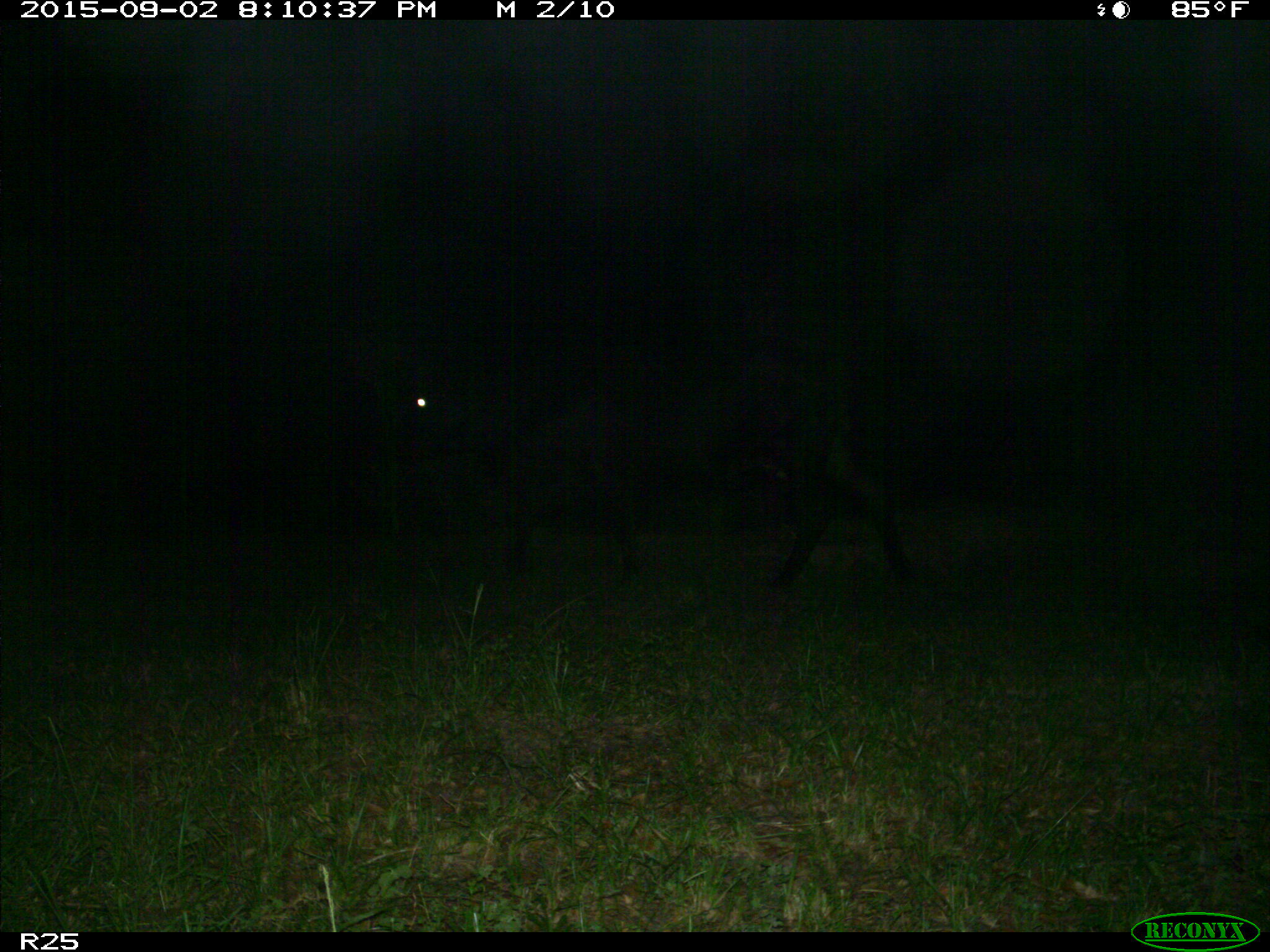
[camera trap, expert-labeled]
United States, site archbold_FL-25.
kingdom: Animalia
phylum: Chordata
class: Mammalia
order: Artiodactyla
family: Bovidae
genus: Bos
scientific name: Bos taurus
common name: domestic cow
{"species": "Bos taurus (domestic cow)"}